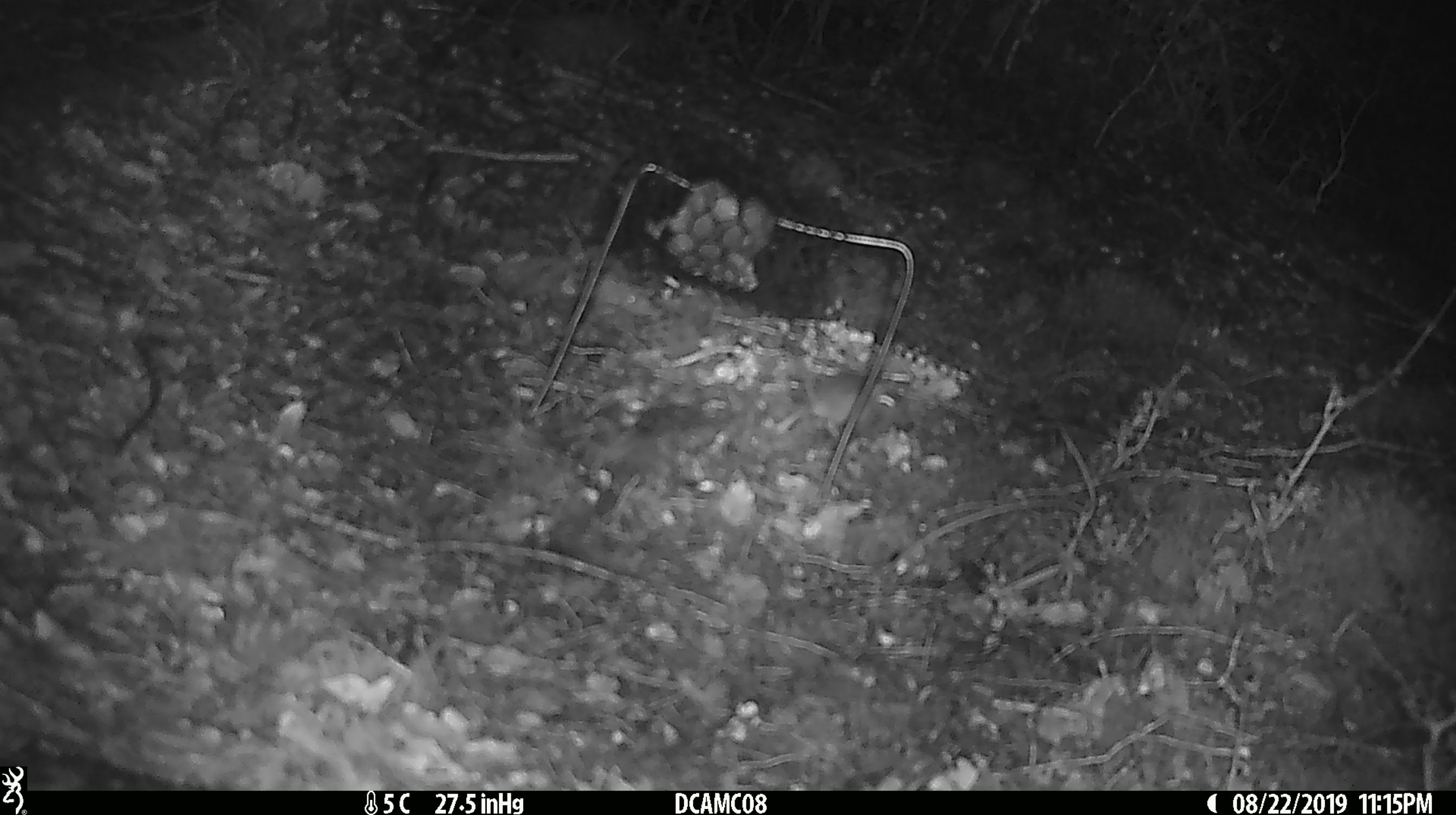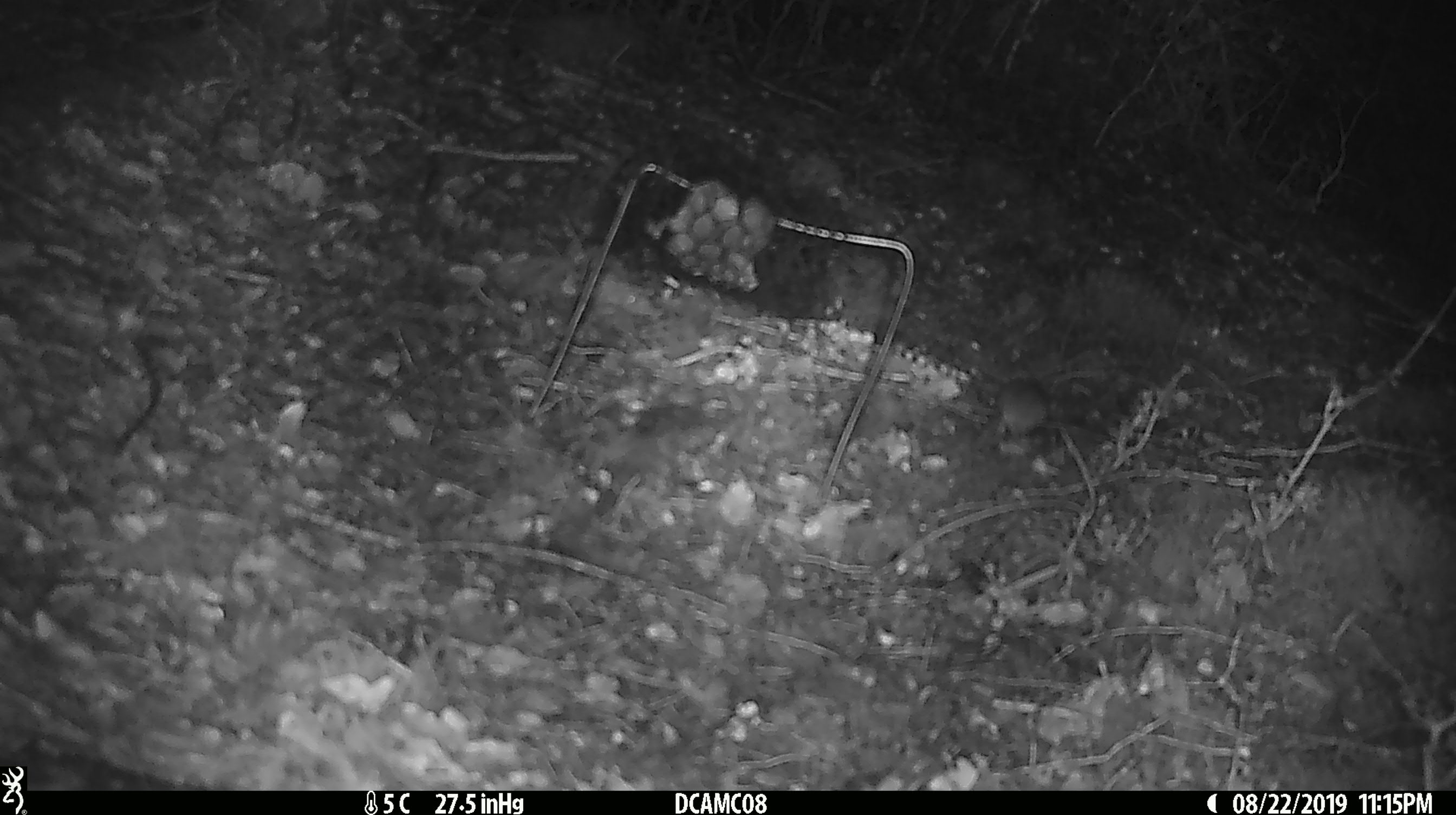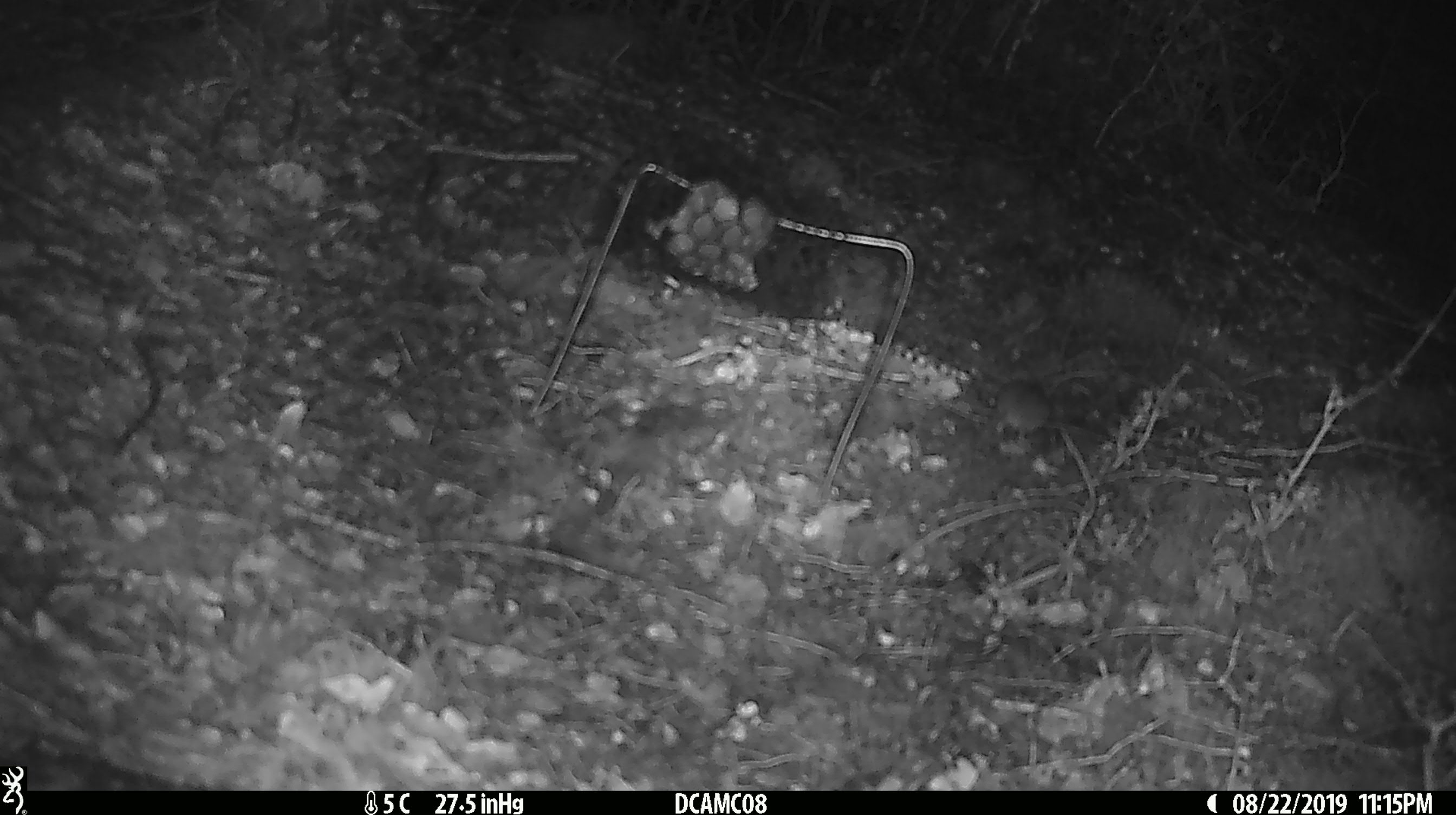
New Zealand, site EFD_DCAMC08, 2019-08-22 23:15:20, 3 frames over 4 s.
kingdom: Animalia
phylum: Chordata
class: Mammalia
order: Rodentia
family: Muridae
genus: Mus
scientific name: Mus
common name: mouse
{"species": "mouse (Mus)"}